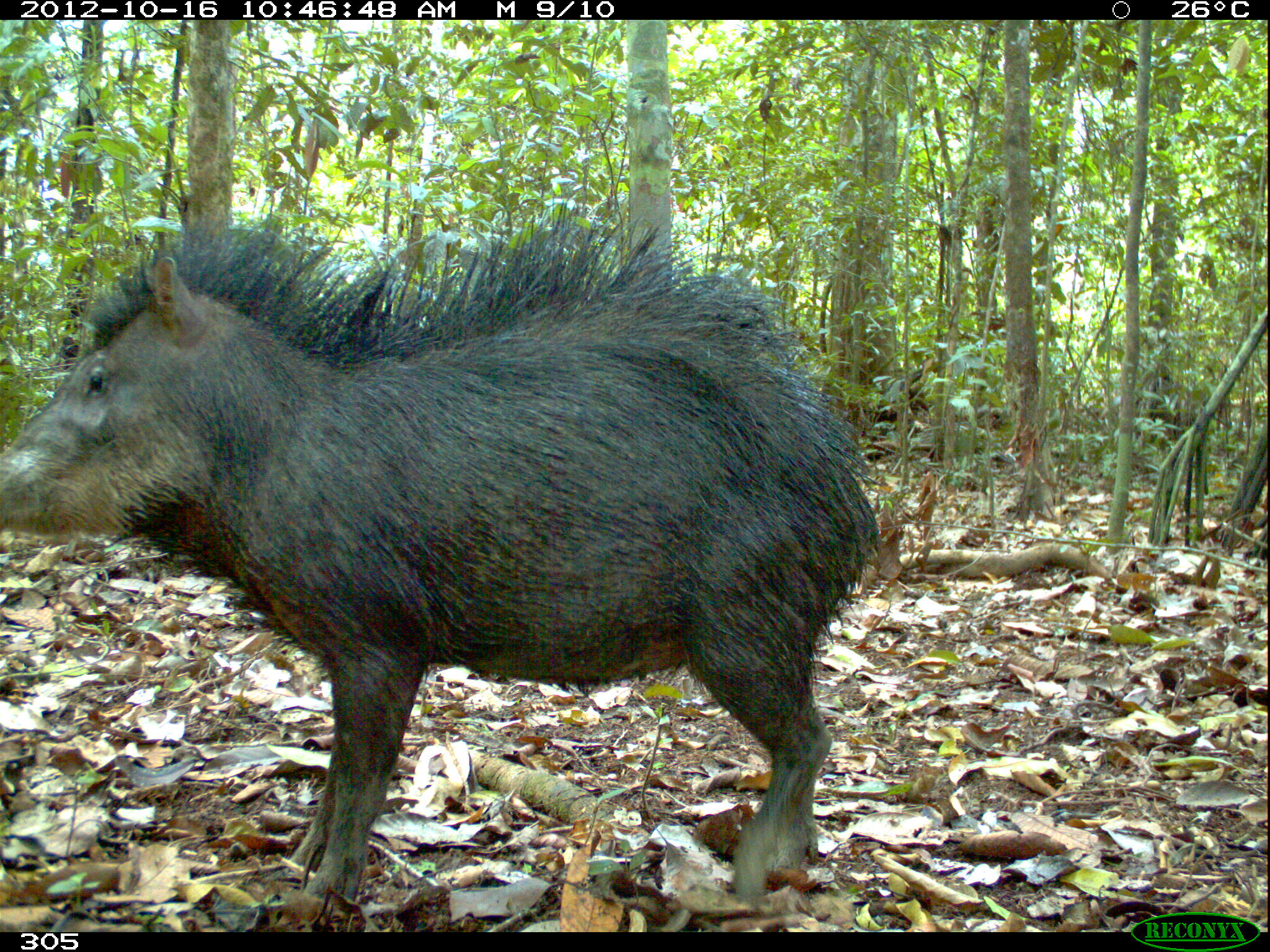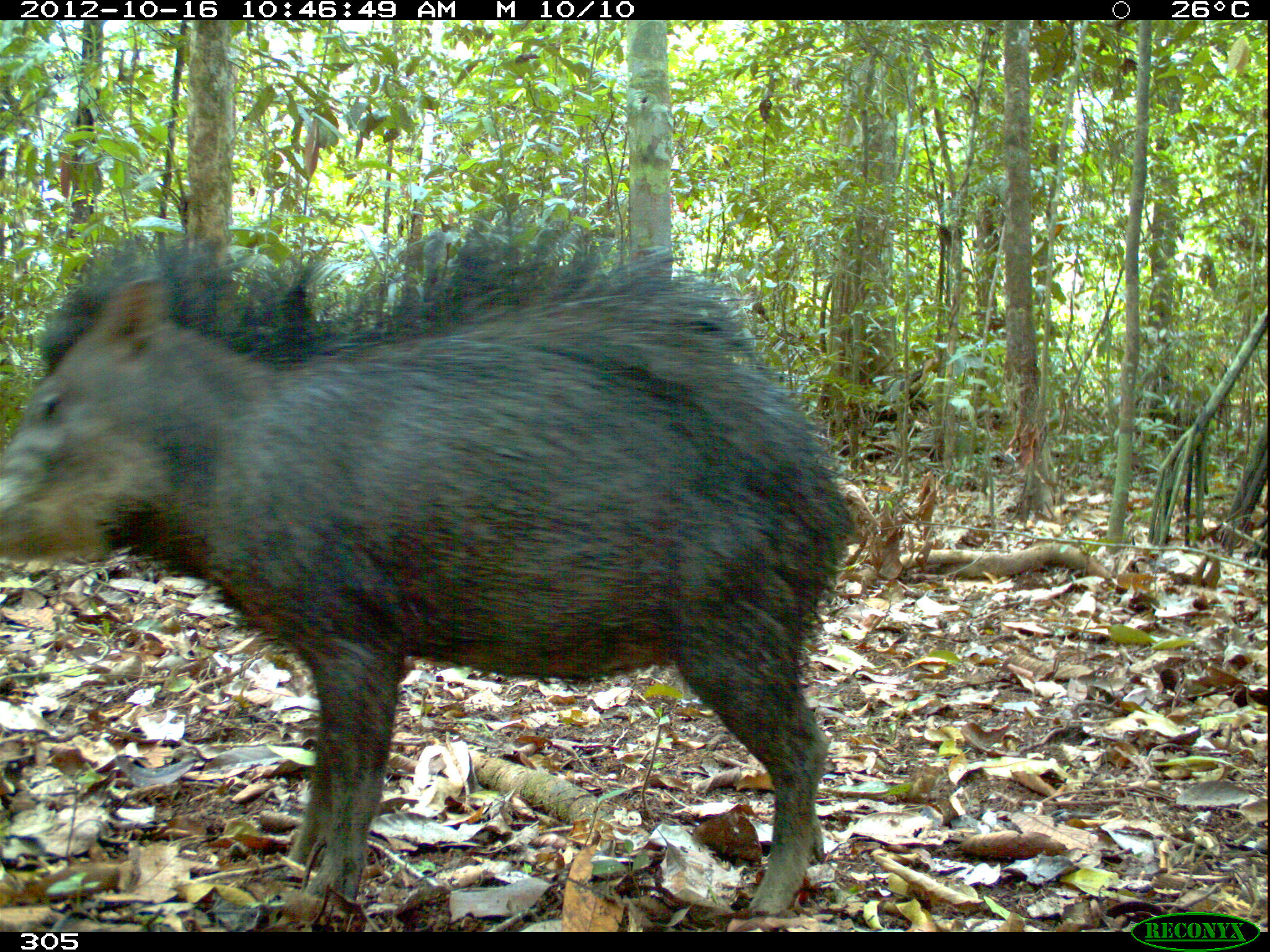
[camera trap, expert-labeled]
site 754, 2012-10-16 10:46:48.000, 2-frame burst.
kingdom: Animalia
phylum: Chordata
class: Mammalia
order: Artiodactyla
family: Tayassuidae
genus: Tayassu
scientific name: Tayassu pecari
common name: white-lipped peccary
Tayassu pecari (white-lipped peccary).